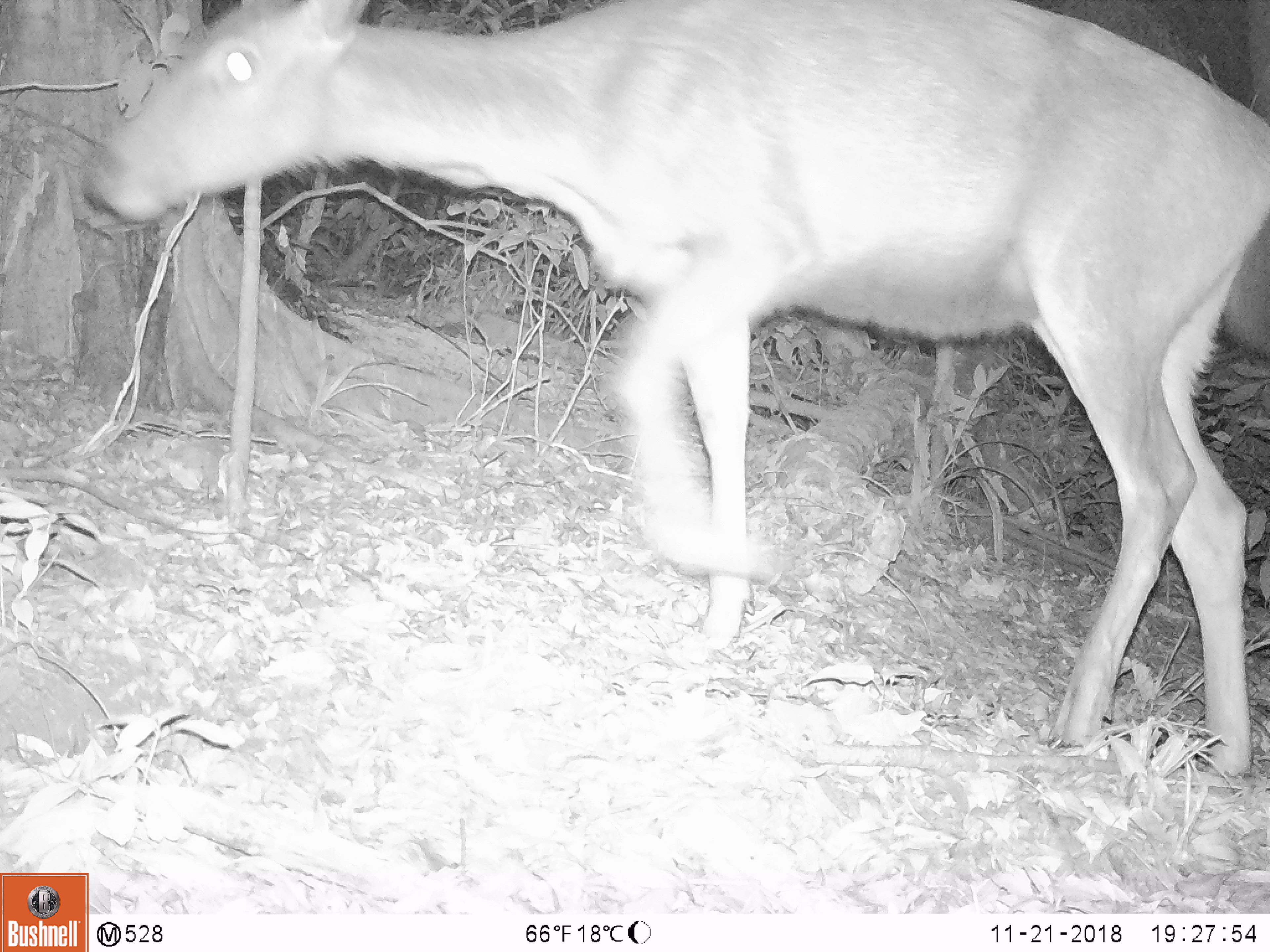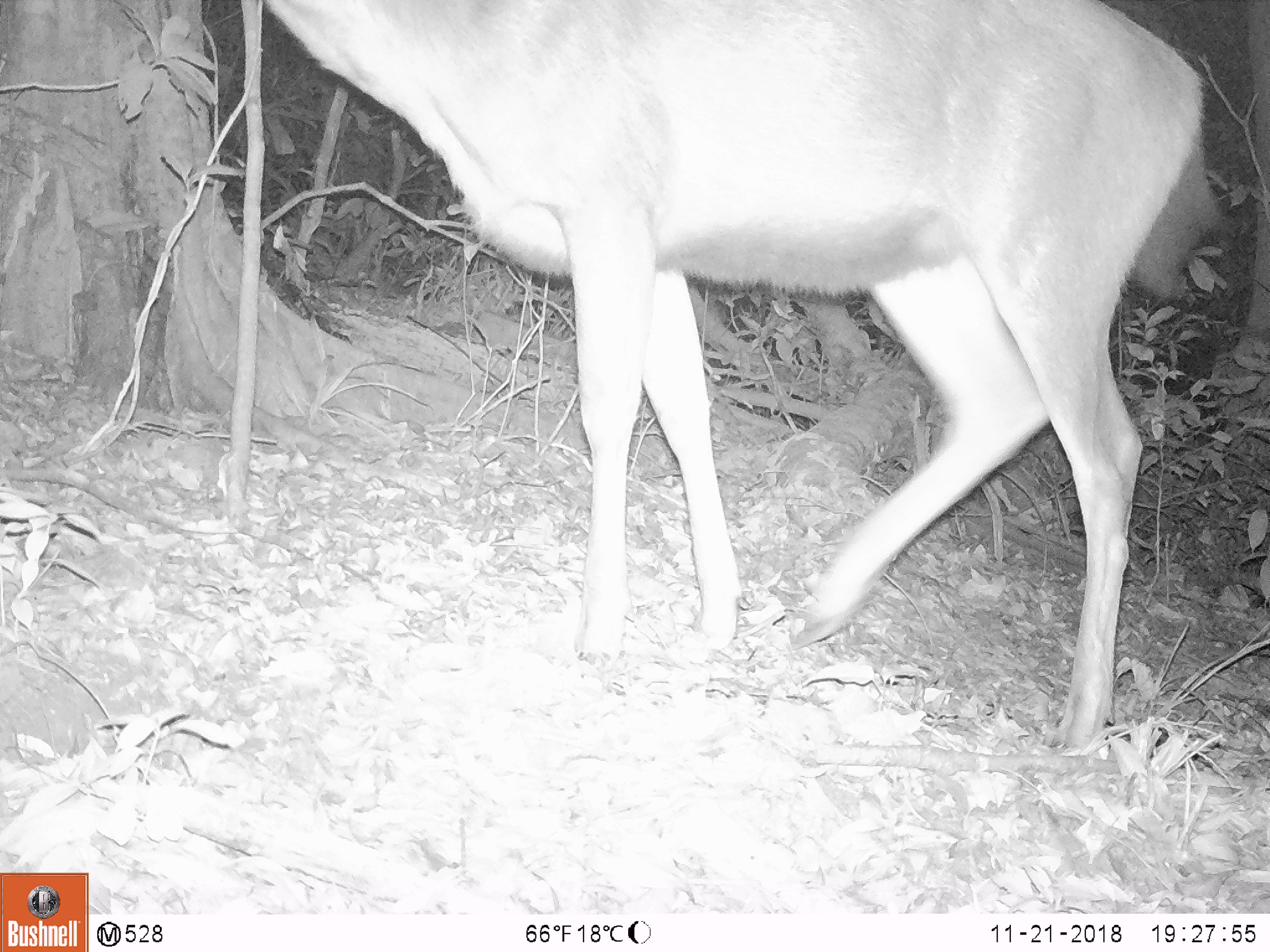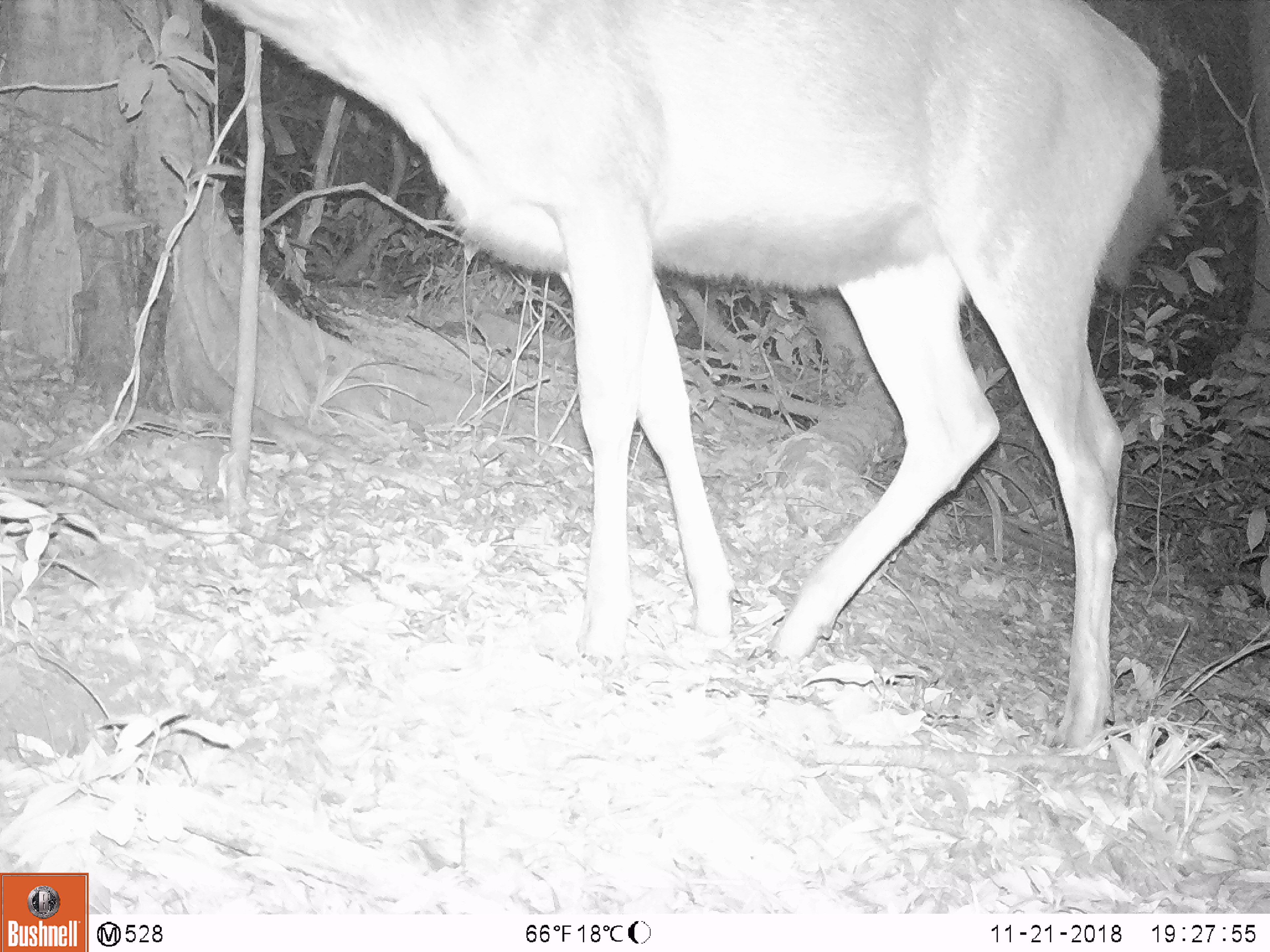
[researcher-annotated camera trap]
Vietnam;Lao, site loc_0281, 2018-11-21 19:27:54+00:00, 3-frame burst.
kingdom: Animalia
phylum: Chordata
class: Mammalia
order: Artiodactyla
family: Cervidae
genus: Rusa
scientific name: Rusa unicolor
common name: sambar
Sambar (Rusa unicolor). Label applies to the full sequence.